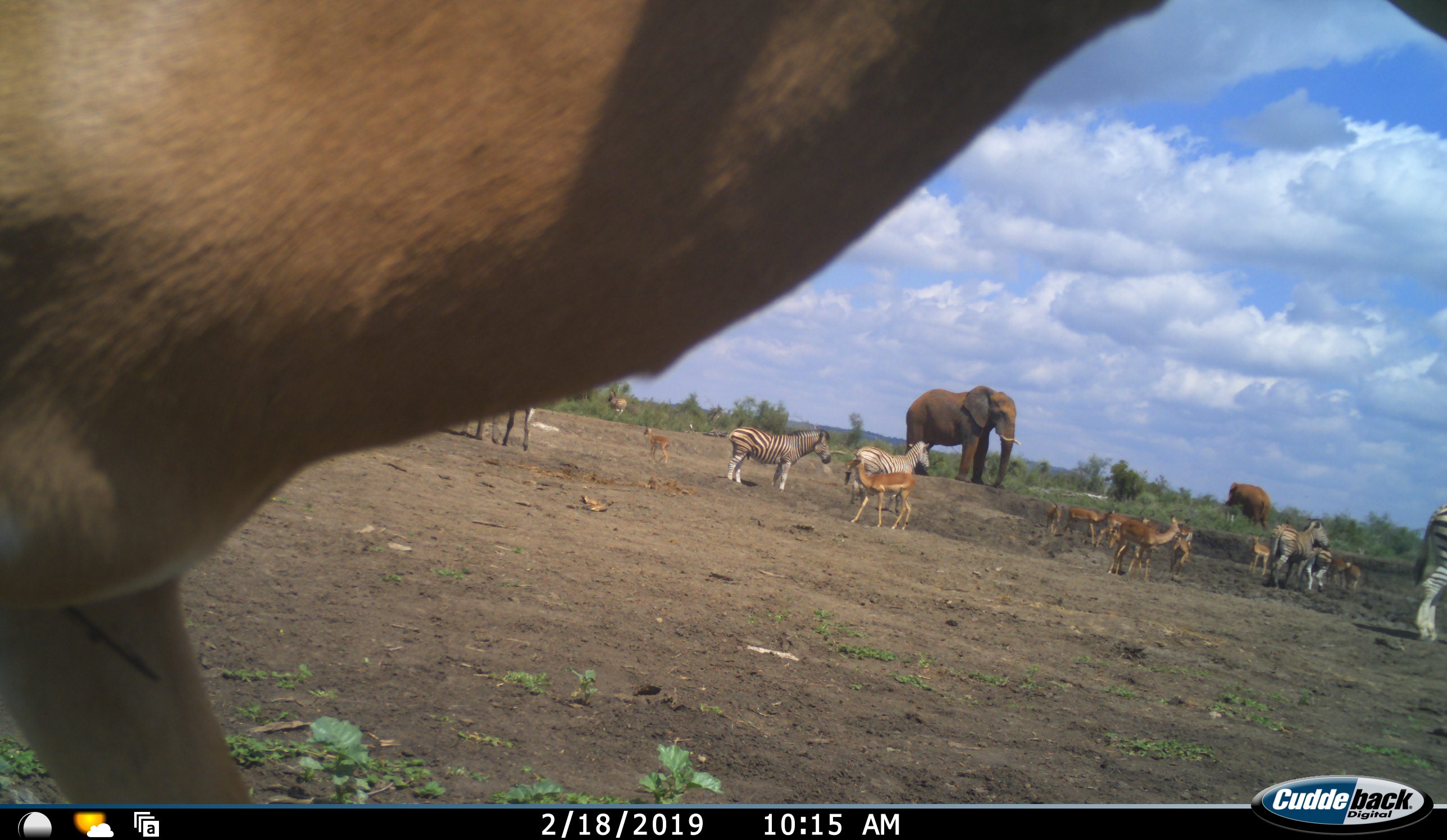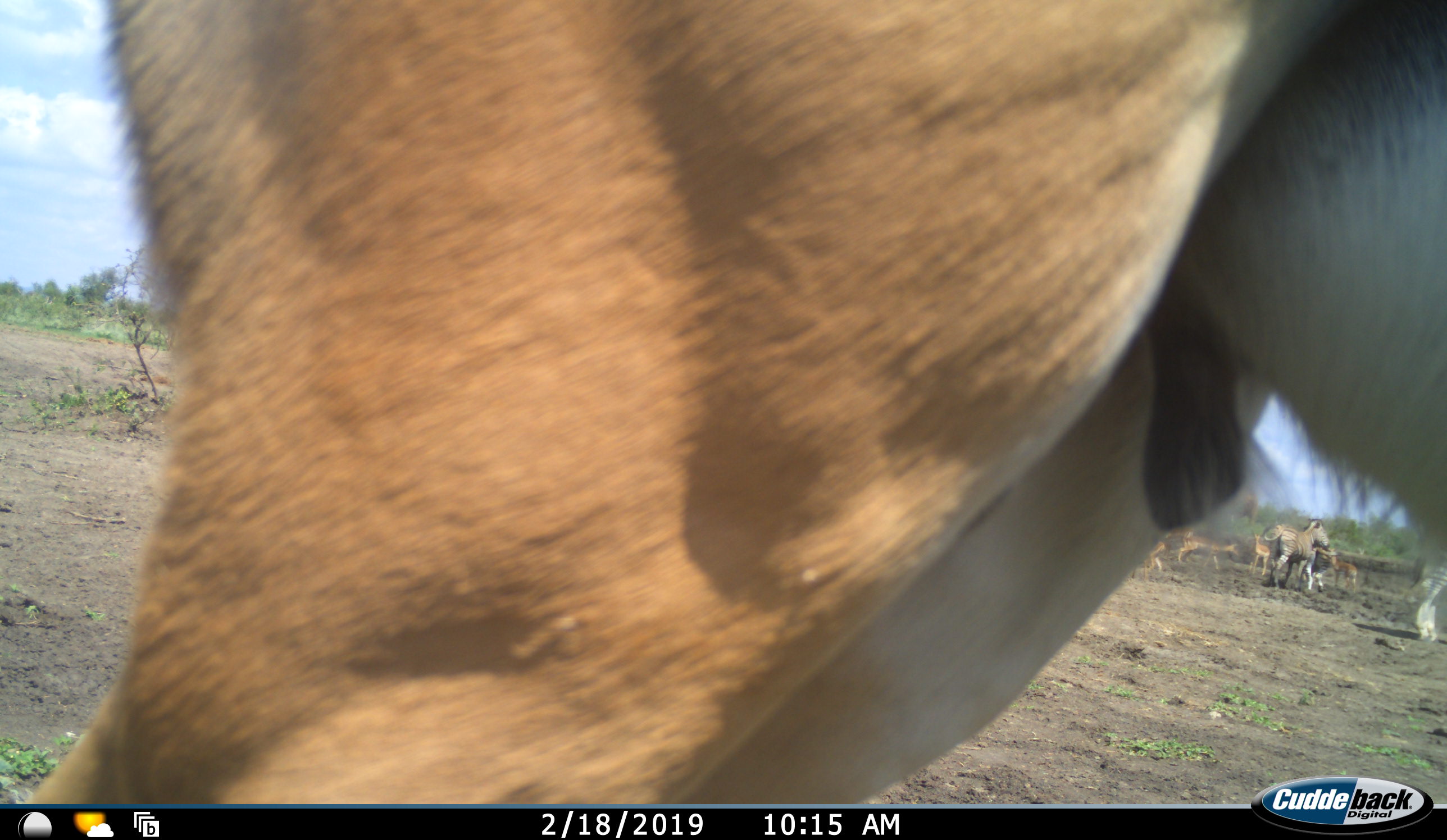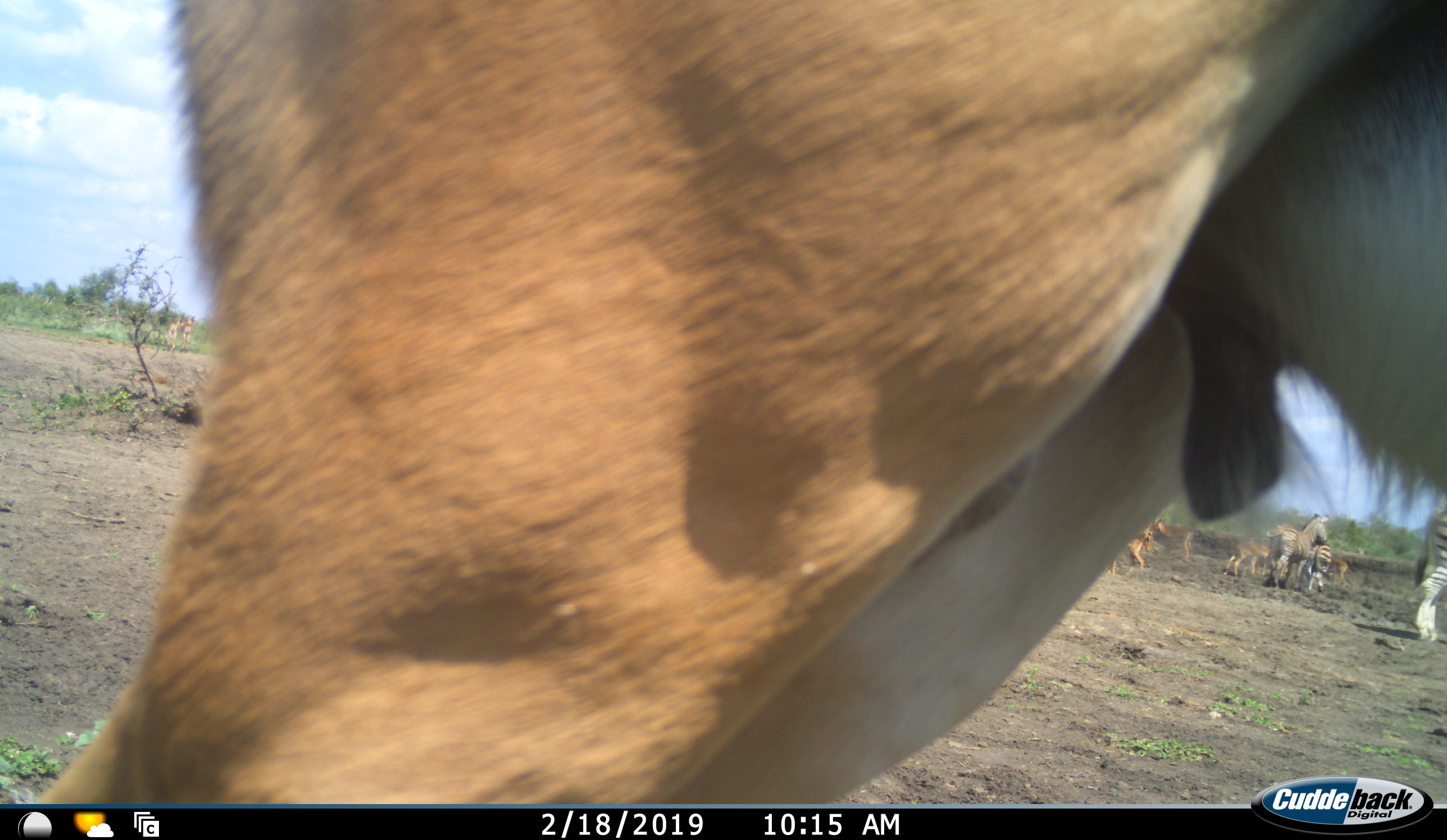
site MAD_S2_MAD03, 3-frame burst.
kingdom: Animalia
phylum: Chordata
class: Mammalia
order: Proboscidea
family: Elephantidae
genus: Loxodonta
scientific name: Loxodonta africana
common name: african bush elephant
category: elephant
Elephant (african bush elephant) (Loxodonta africana), count 2. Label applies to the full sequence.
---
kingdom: Animalia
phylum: Chordata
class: Mammalia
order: Artiodactyla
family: Bovidae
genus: Aepyceros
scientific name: Aepyceros melampus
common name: impala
Impala (Aepyceros melampus), count 11-50. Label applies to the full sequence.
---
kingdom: Animalia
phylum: Chordata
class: Mammalia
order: Perissodactyla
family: Equidae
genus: Equus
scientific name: Equus quagga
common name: plains zebra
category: zebraplains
Zebraplains (plains zebra) (Equus quagga), count 5. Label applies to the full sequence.